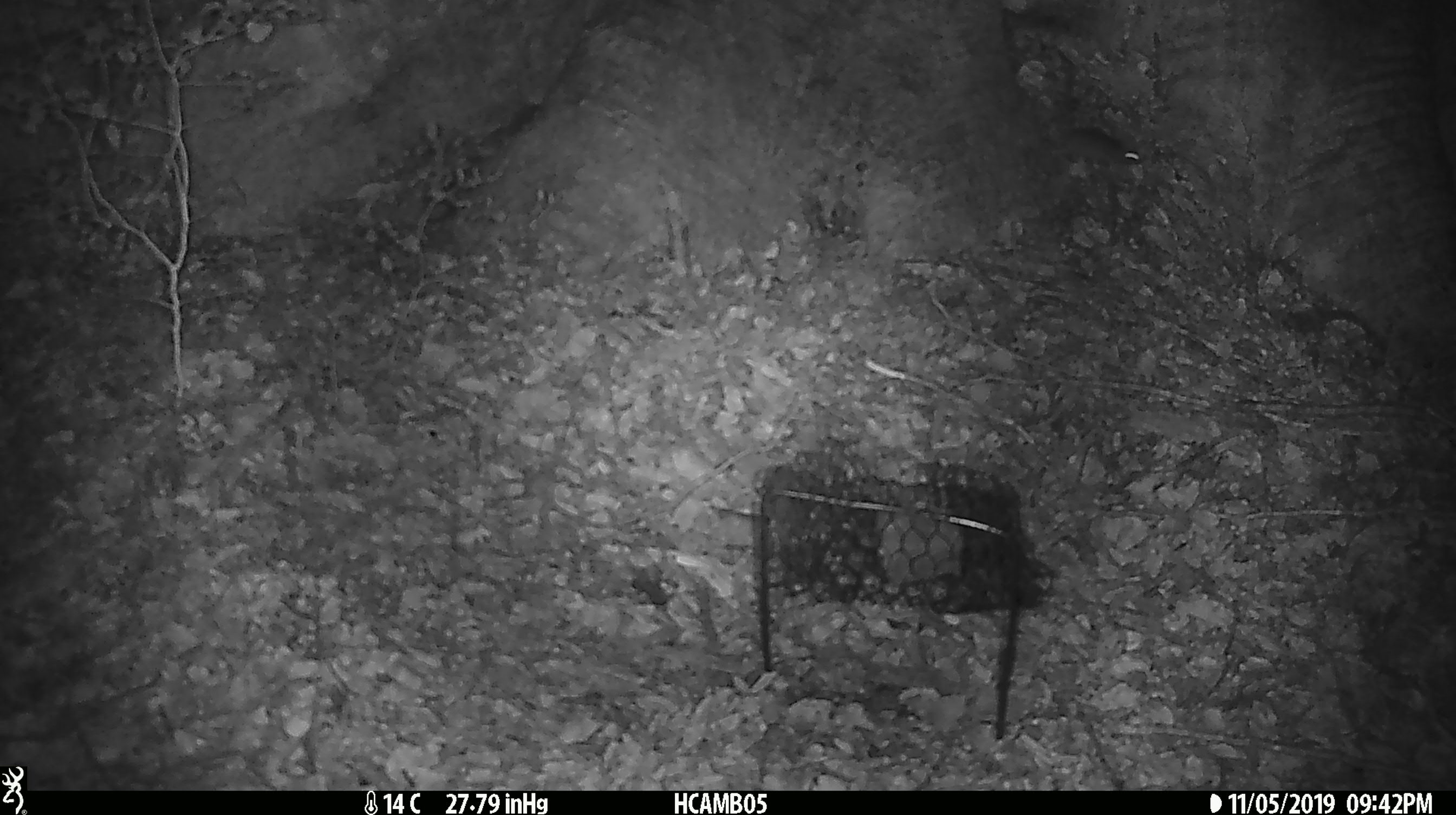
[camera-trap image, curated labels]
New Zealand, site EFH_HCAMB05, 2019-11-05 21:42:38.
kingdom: Animalia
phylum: Chordata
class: Mammalia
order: Rodentia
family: Muridae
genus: Mus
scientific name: Mus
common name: mouse